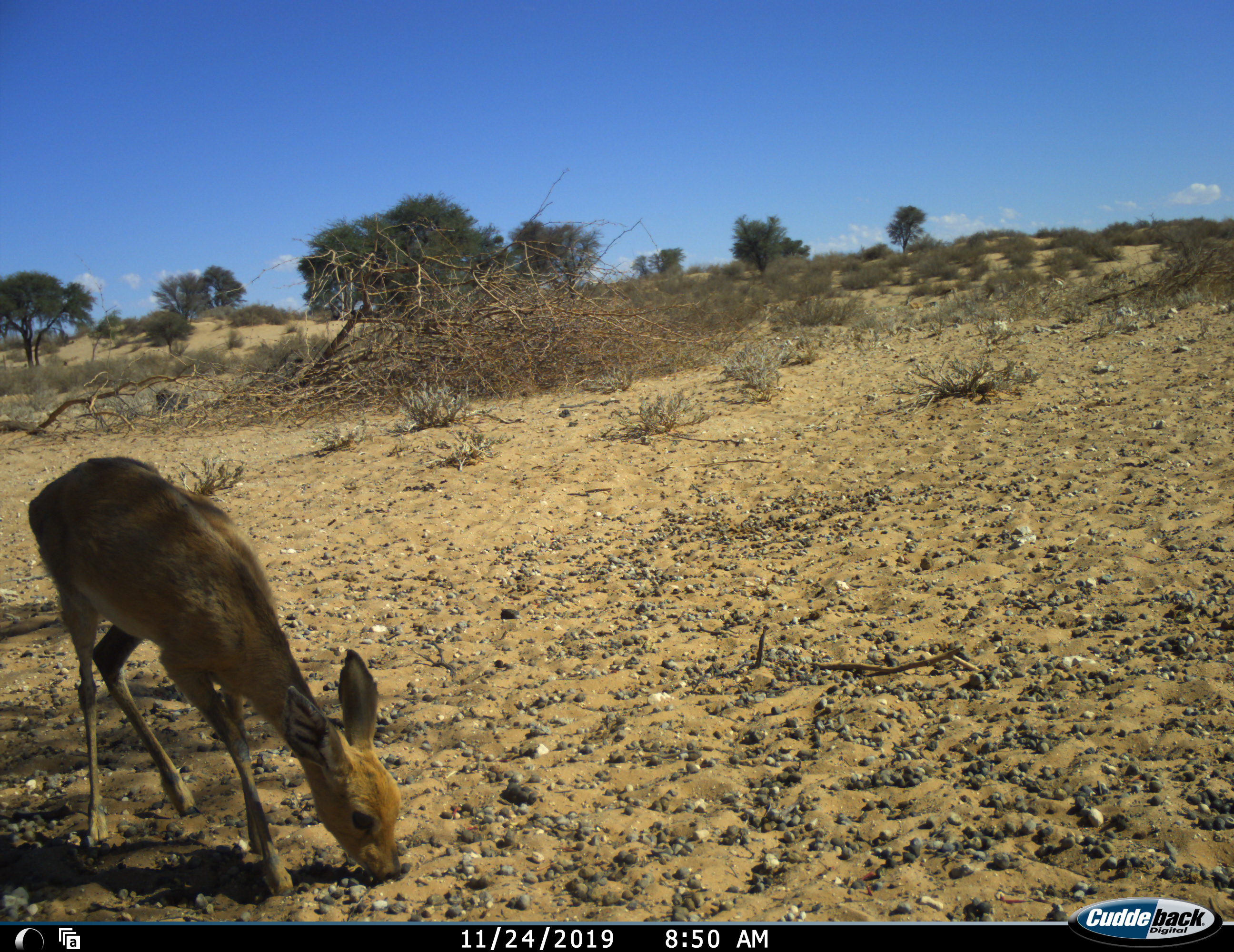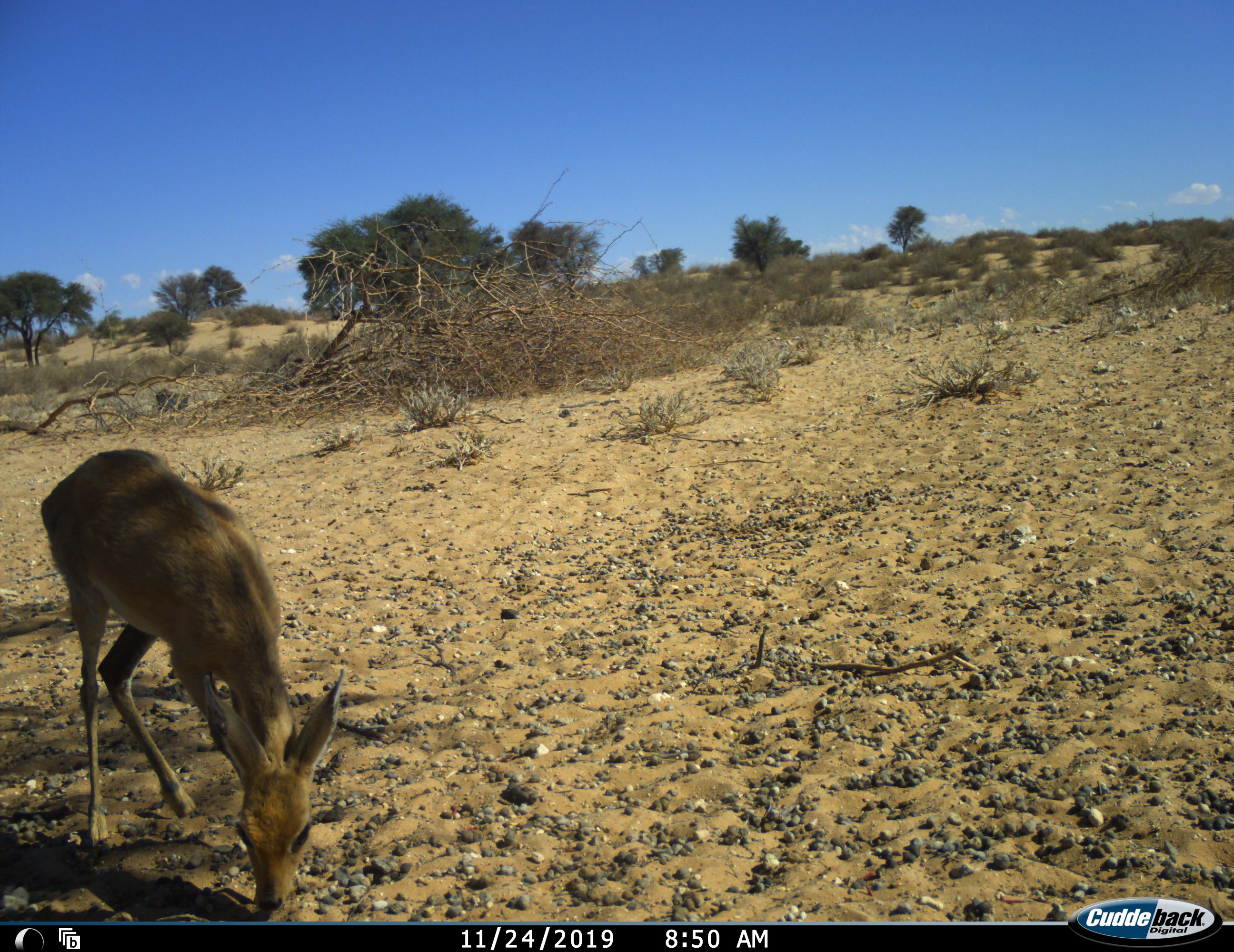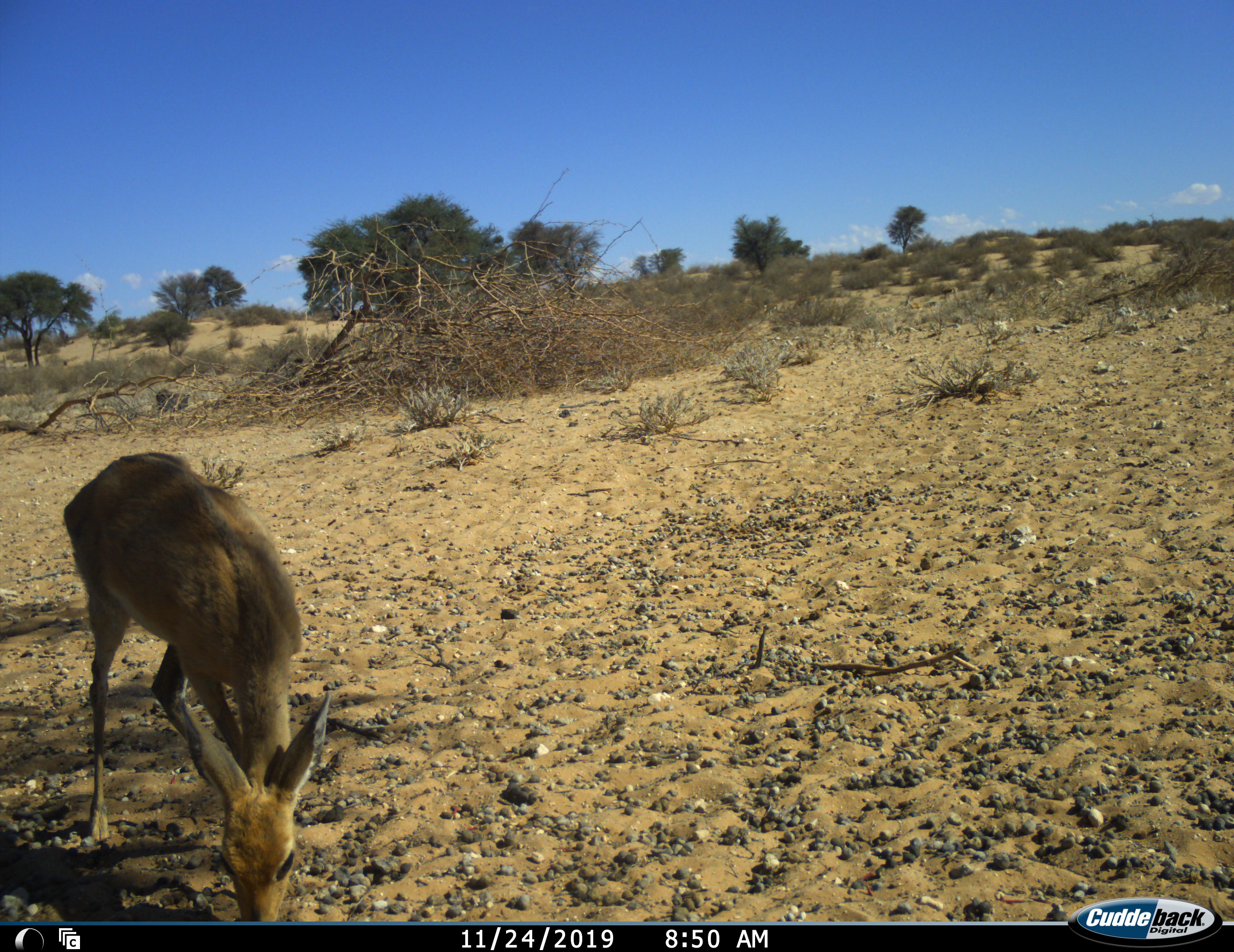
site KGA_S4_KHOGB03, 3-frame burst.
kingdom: Animalia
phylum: Chordata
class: Mammalia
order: Artiodactyla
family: Bovidae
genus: Raphicerus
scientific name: Raphicerus campestris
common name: steenbok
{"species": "steenbok (Raphicerus campestris)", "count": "1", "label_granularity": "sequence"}